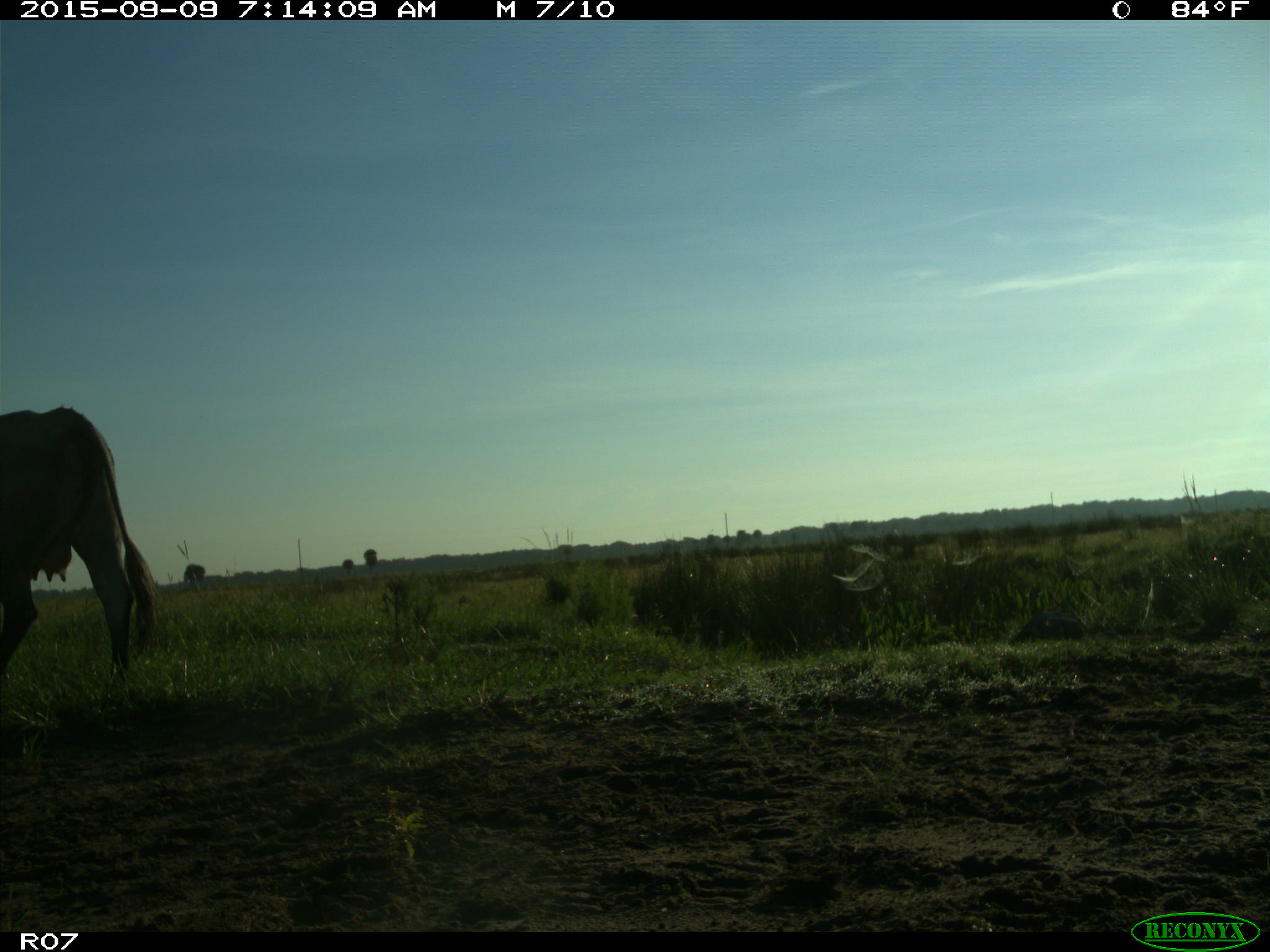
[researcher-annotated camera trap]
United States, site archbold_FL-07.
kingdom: Animalia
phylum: Chordata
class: Mammalia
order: Artiodactyla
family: Bovidae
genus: Bos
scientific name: Bos taurus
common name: domestic cow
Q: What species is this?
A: Bos taurus (domestic cow).